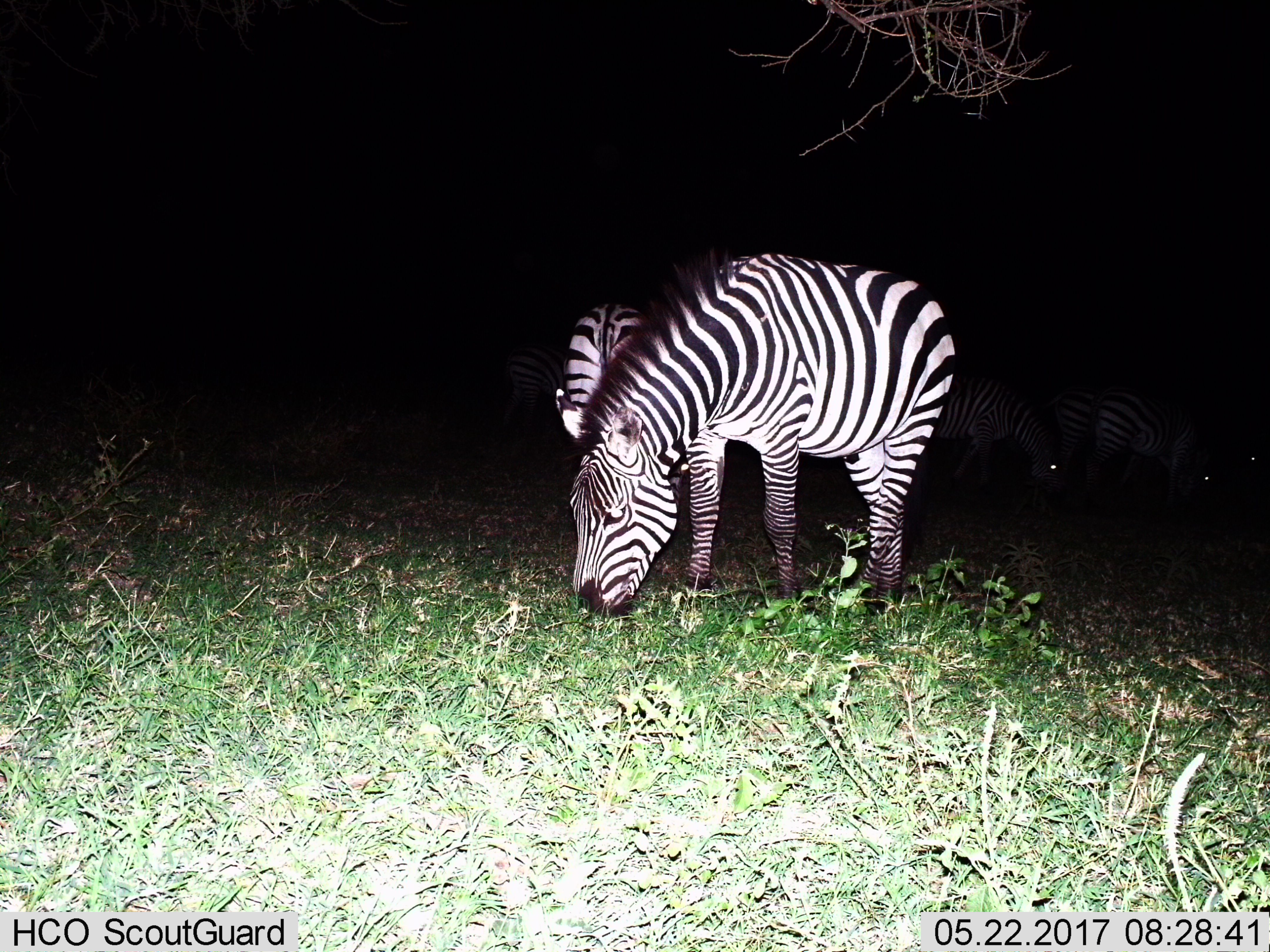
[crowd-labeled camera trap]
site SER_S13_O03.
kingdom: Animalia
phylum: Chordata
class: Mammalia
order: Perissodactyla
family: Equidae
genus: Equus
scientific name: Equus quagga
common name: plains zebra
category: zebraplains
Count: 7.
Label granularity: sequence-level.